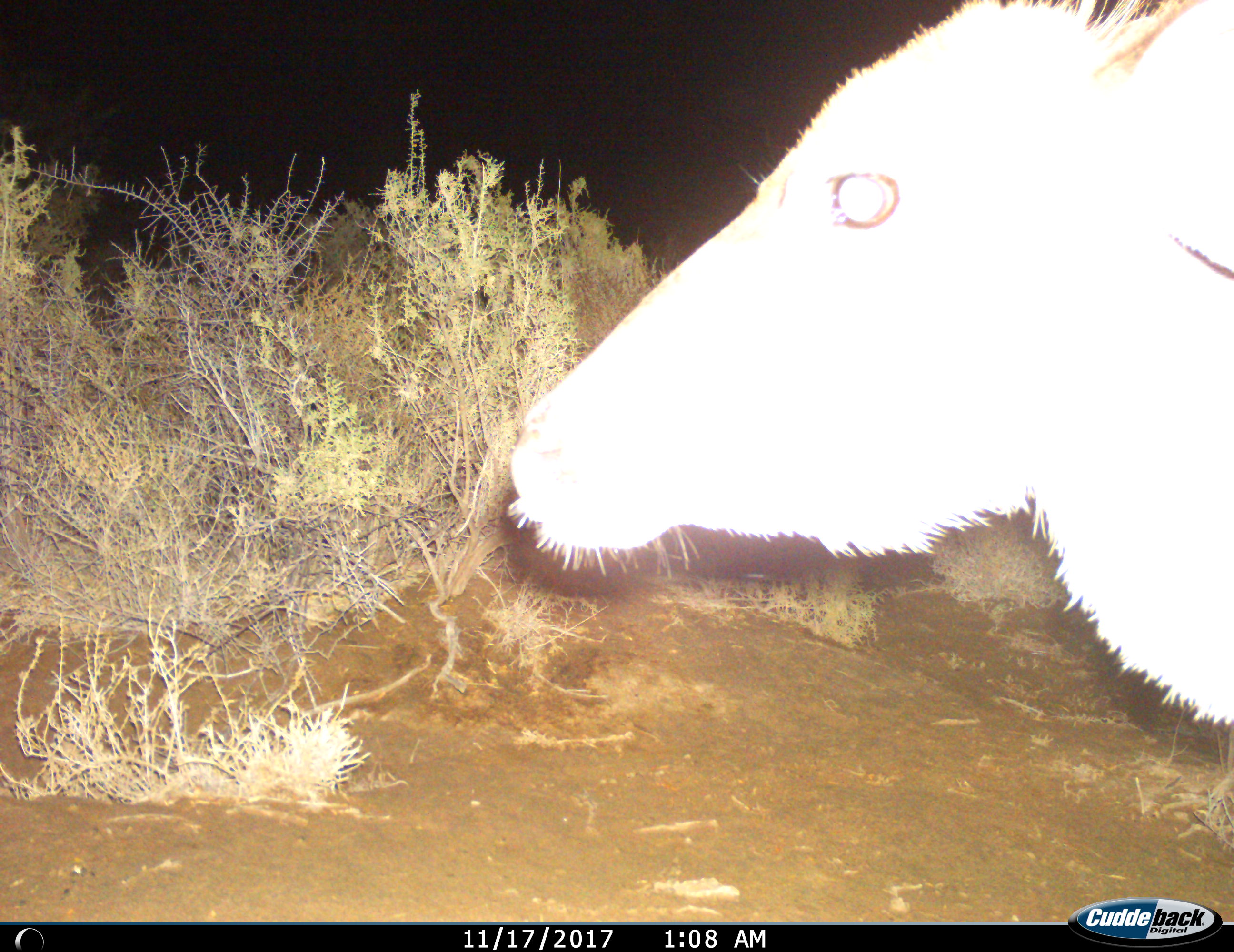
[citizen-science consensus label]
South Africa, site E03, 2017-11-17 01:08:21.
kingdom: Animalia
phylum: Chordata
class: Mammalia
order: Artiodactyla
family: Bovidae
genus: Tragelaphus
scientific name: Tragelaphus strepsiceros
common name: greater kudu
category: kudu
Kudu (greater kudu) (Tragelaphus strepsiceros), count 1. Behavior (volunteer vote fractions): standing 100%, resting 0%, moving 0%, interacting 0%. Young present (vote fraction): 0%. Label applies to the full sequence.